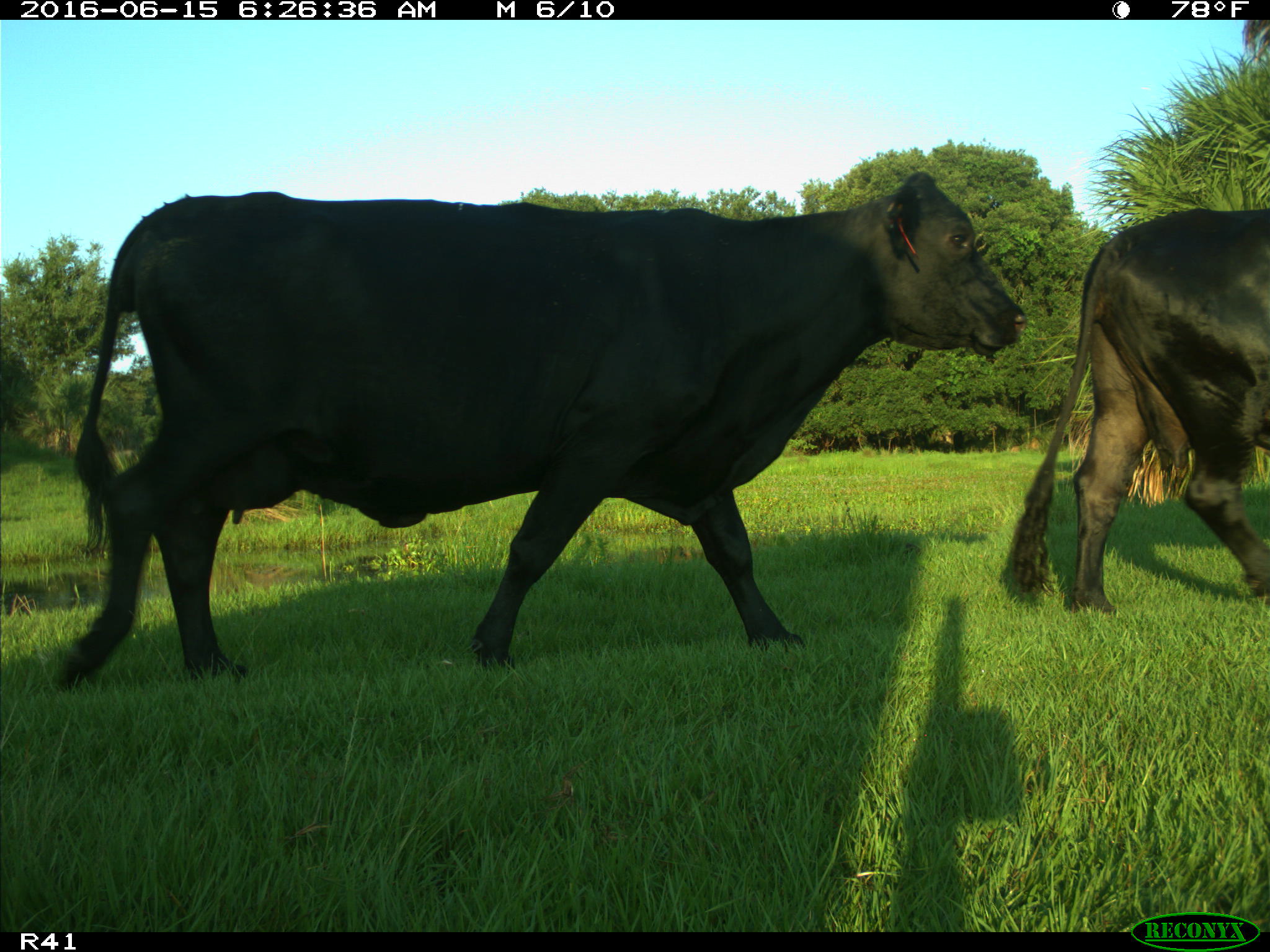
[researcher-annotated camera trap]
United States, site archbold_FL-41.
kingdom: Animalia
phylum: Chordata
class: Mammalia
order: Artiodactyla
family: Bovidae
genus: Bos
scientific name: Bos taurus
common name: domestic cow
Bos taurus (domestic cow).